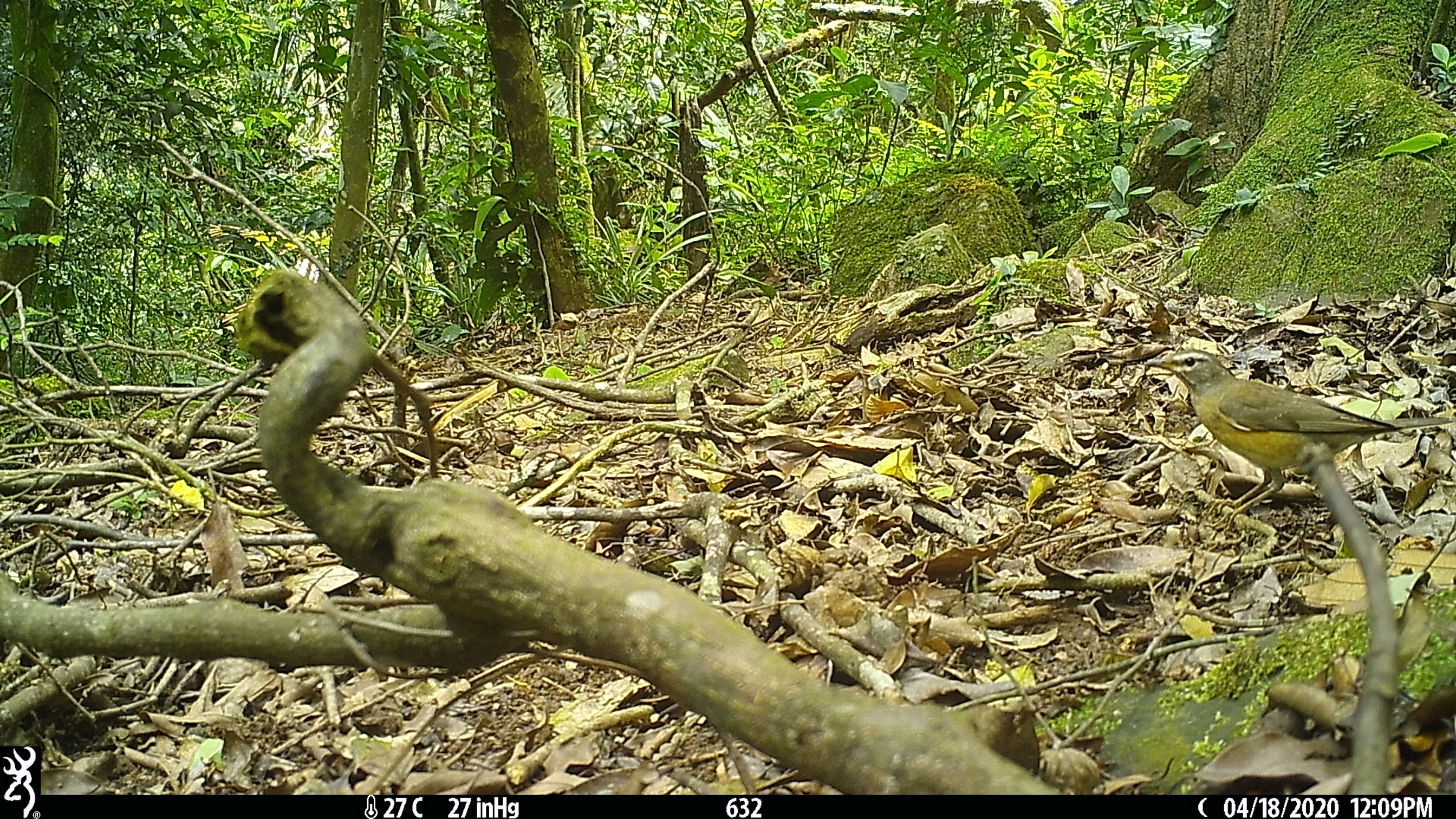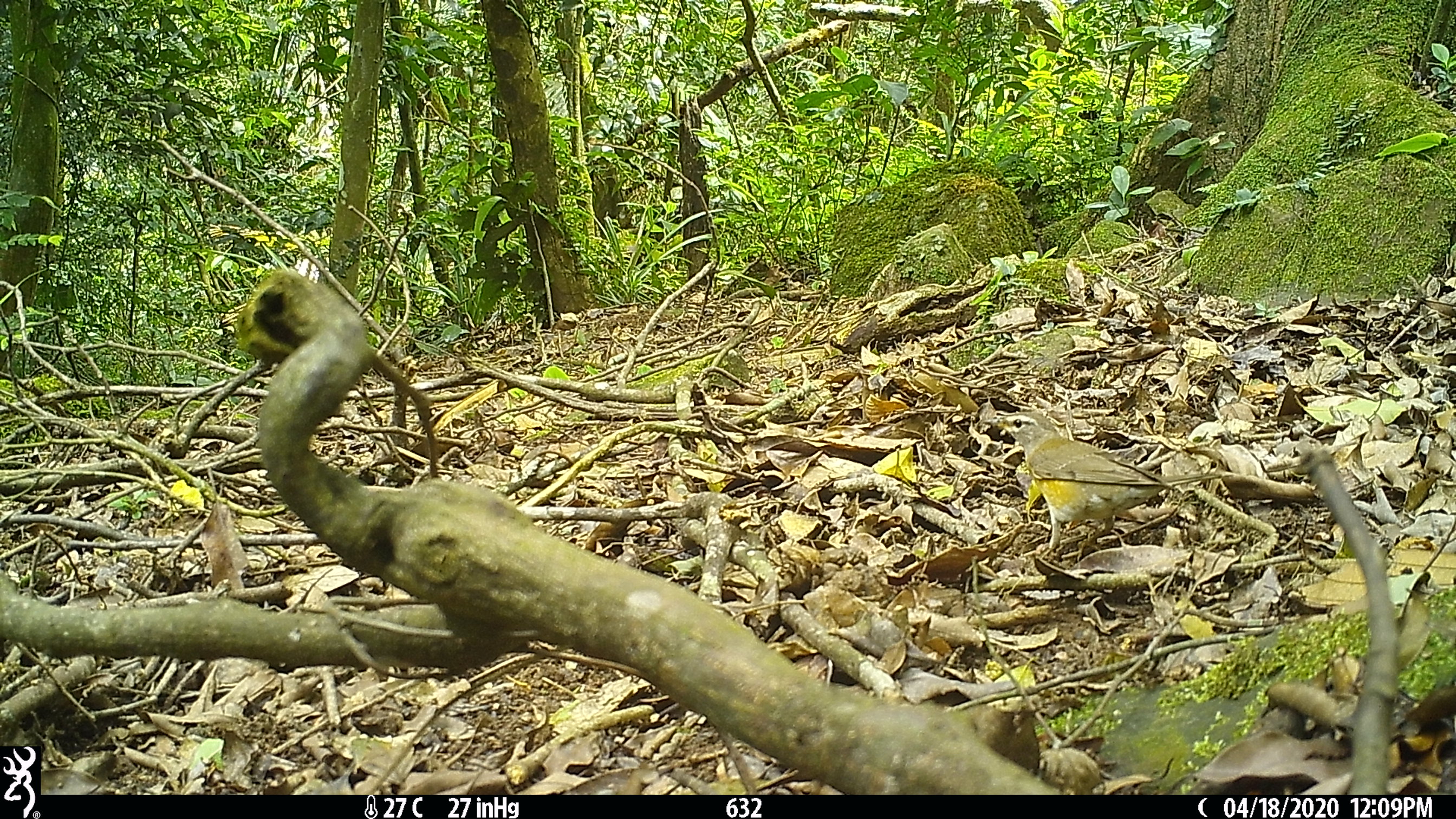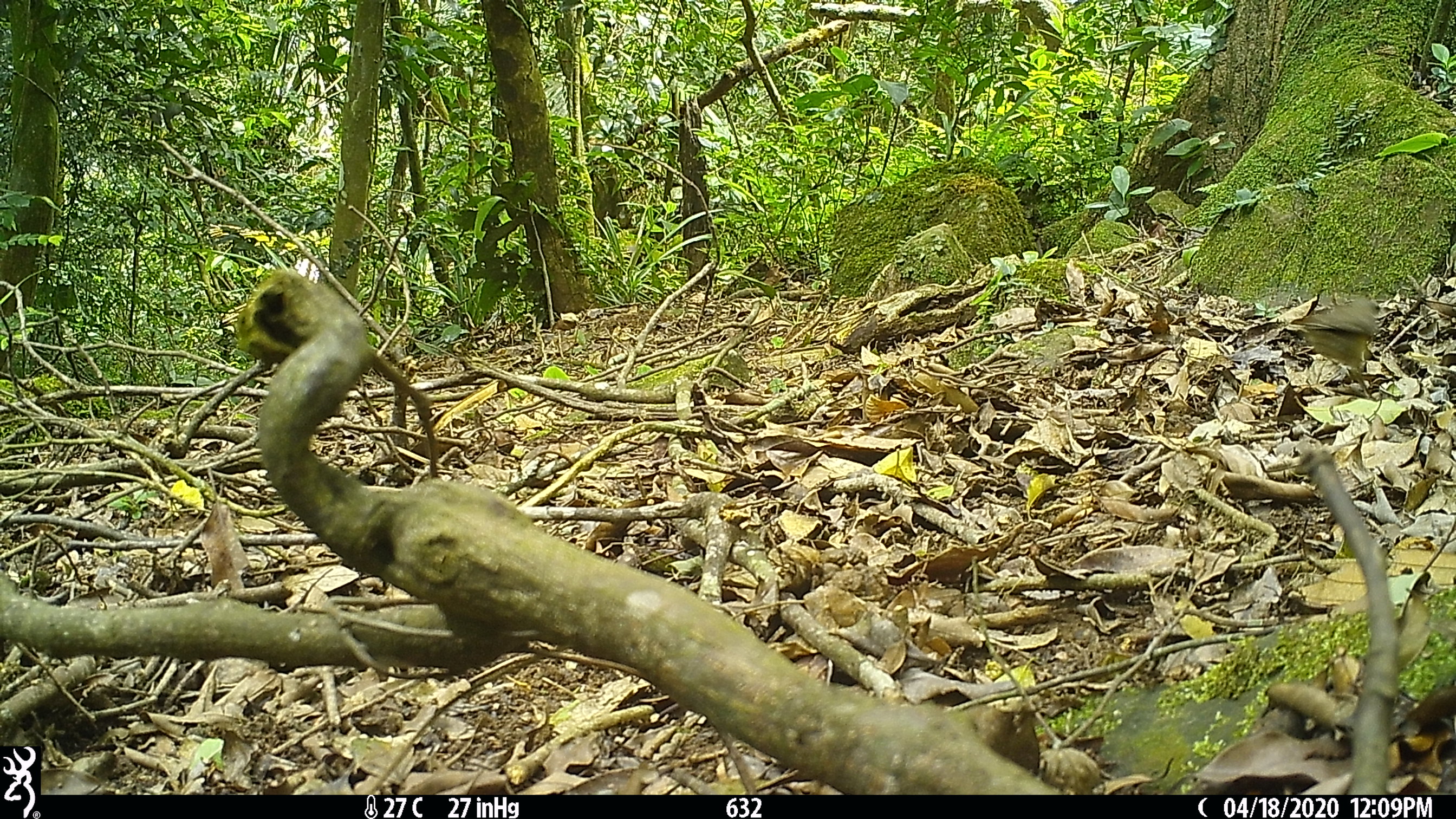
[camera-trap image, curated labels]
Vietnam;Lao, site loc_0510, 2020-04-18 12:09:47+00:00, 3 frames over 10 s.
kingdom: Animalia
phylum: Chordata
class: Aves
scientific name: Aves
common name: bird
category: unidentified bird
Unidentified bird (bird) (Aves). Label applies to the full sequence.